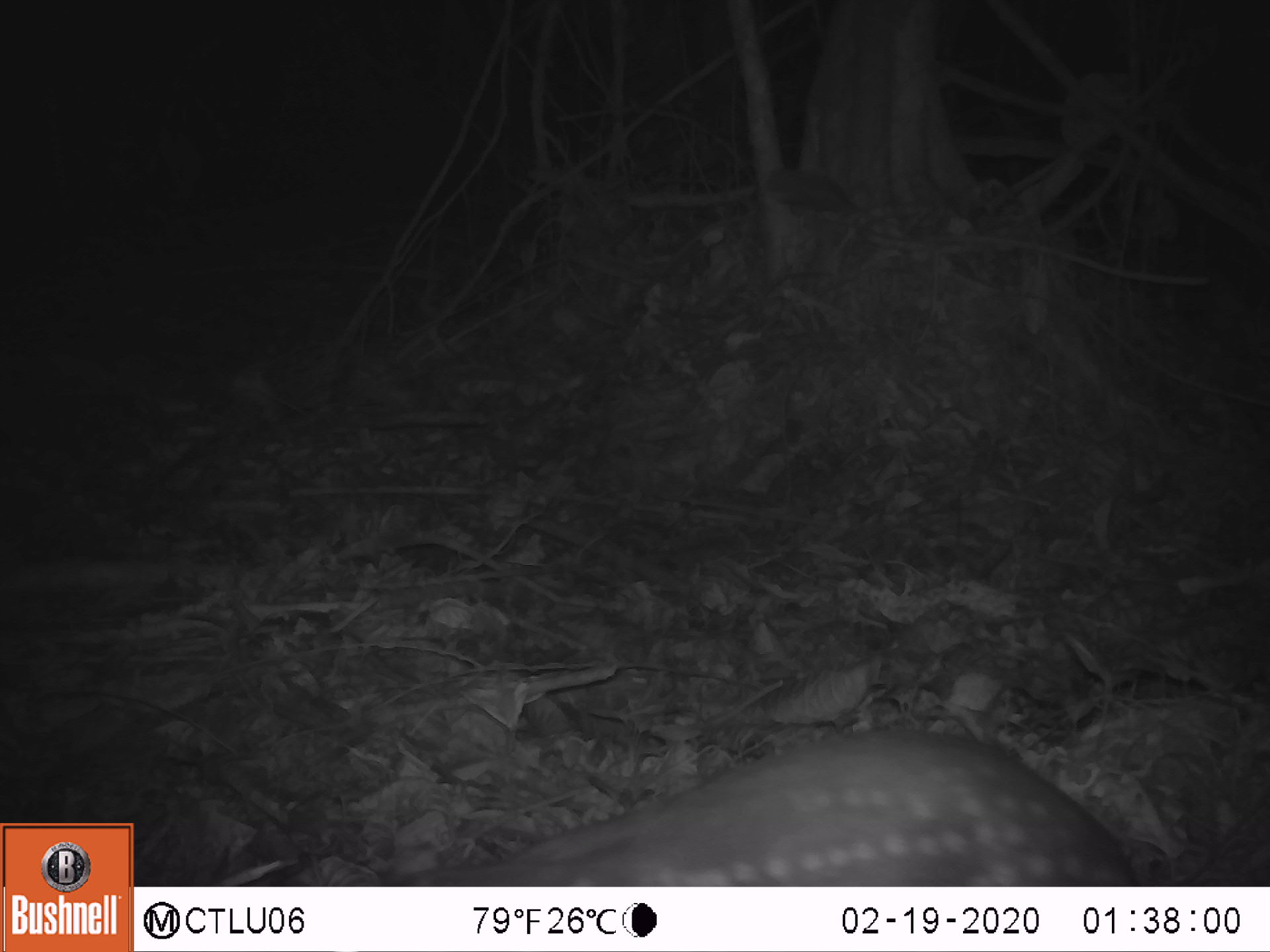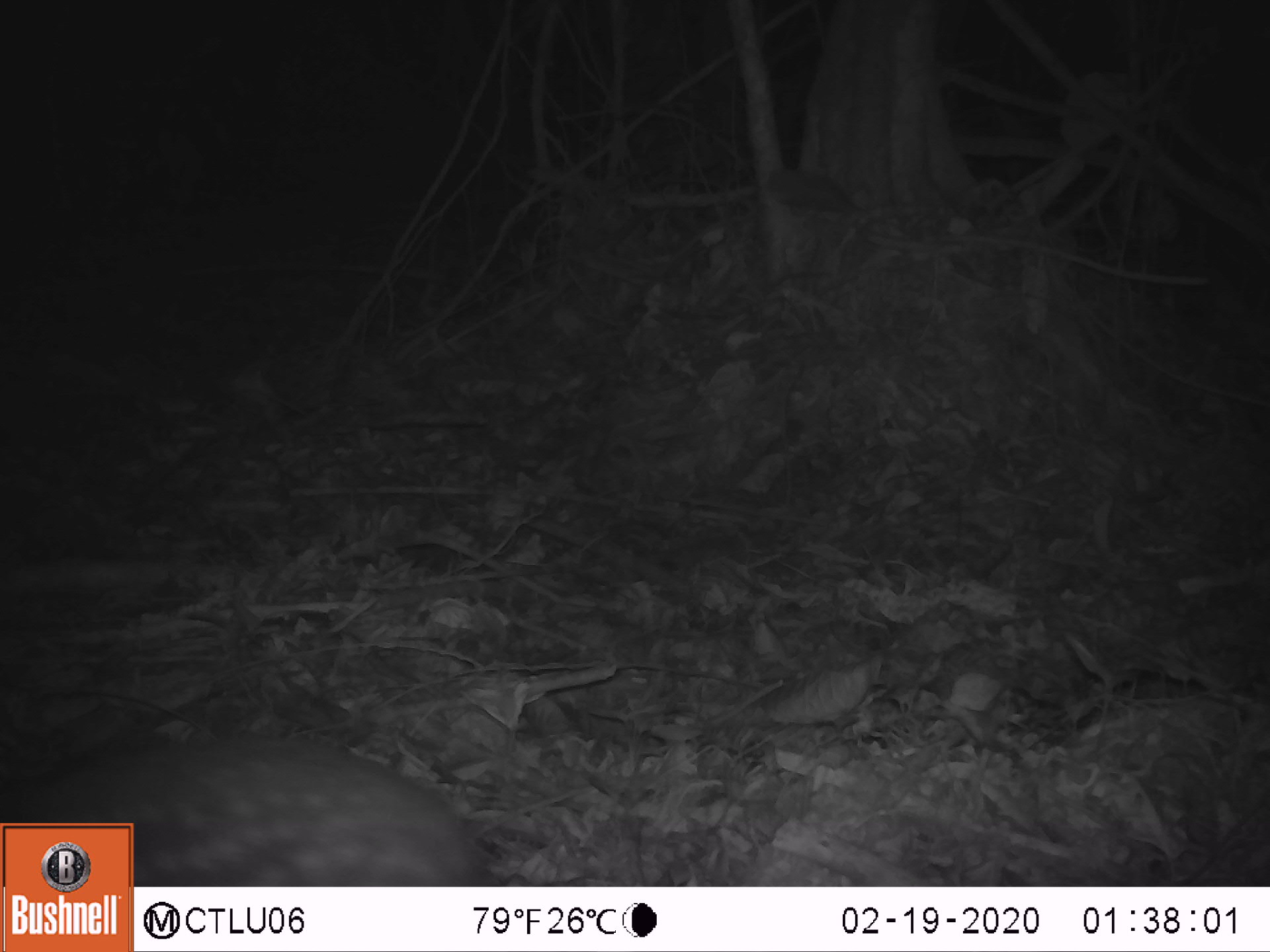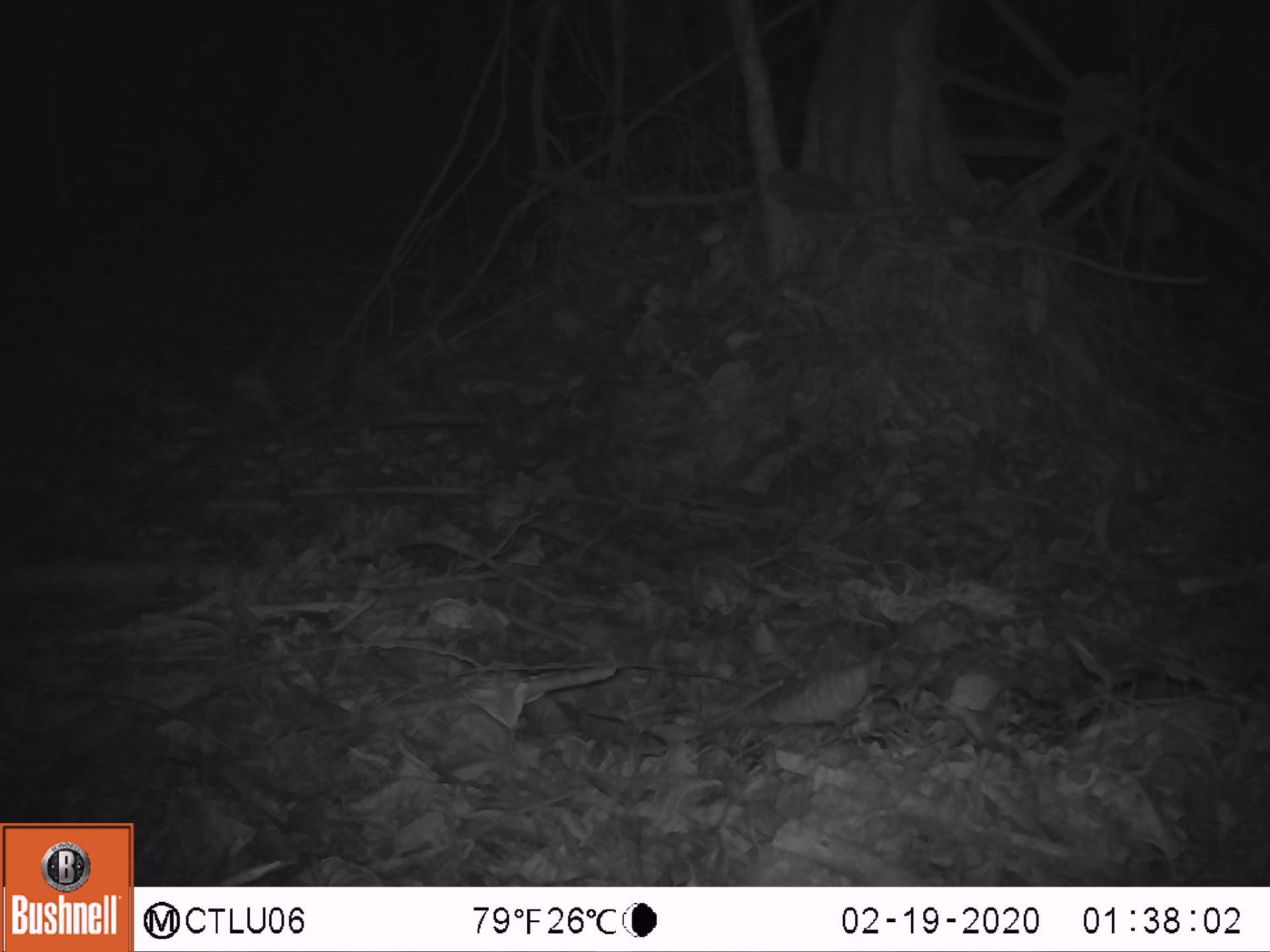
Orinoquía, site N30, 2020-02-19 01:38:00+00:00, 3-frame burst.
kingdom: Animalia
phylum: Chordata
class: Mammalia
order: Rodentia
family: Cuniculidae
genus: Cuniculus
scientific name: Cuniculus paca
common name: spotted paca